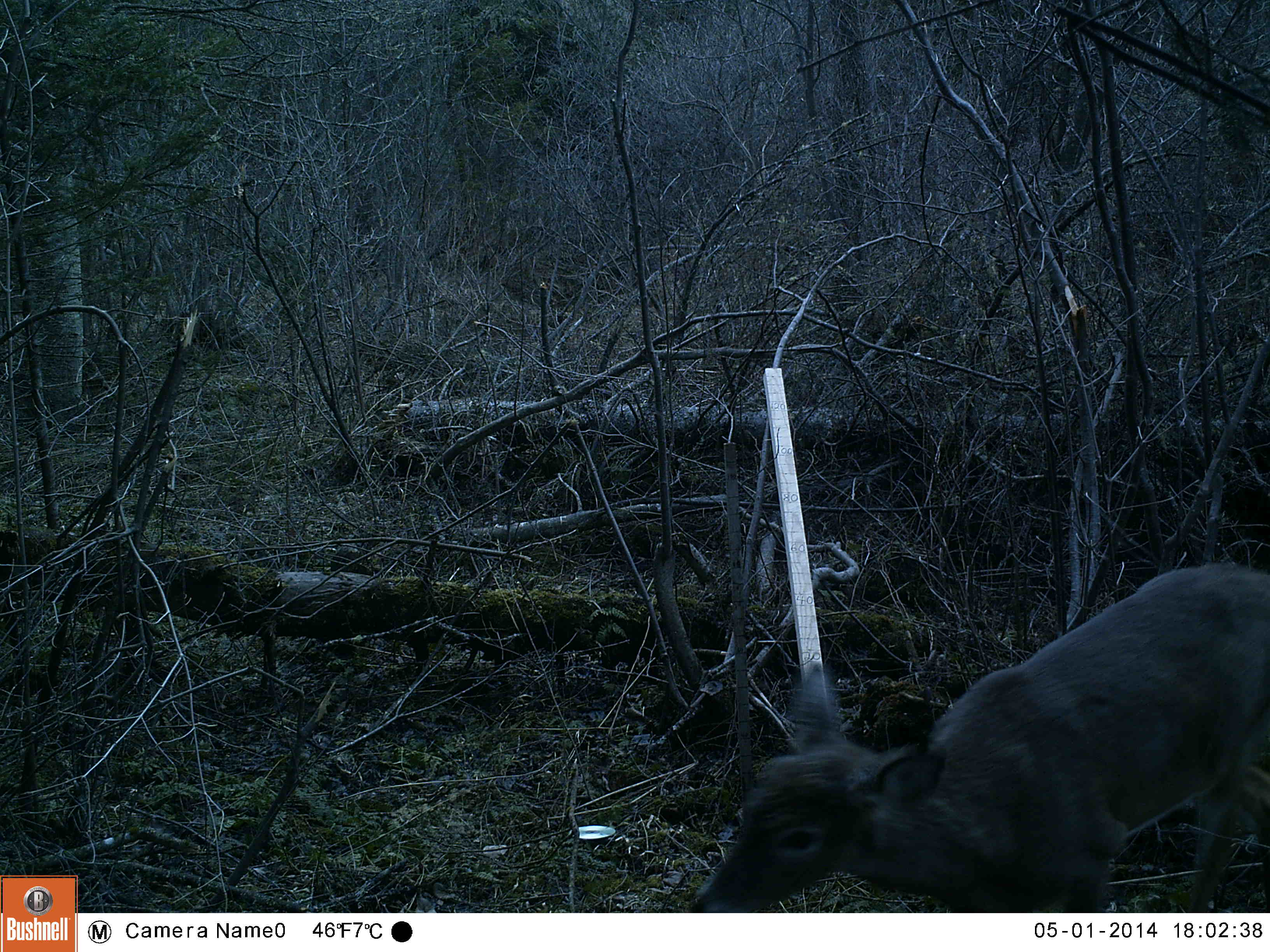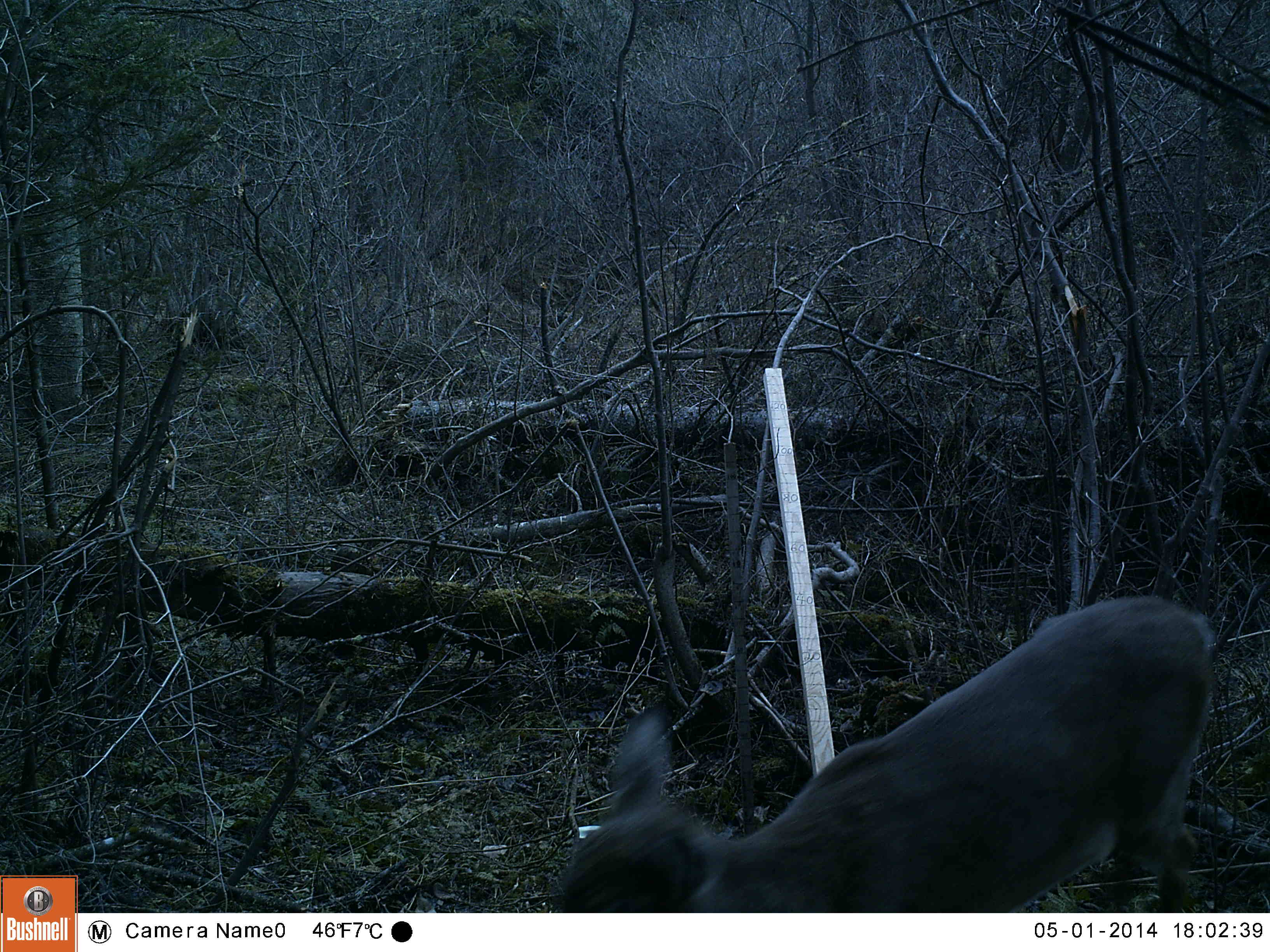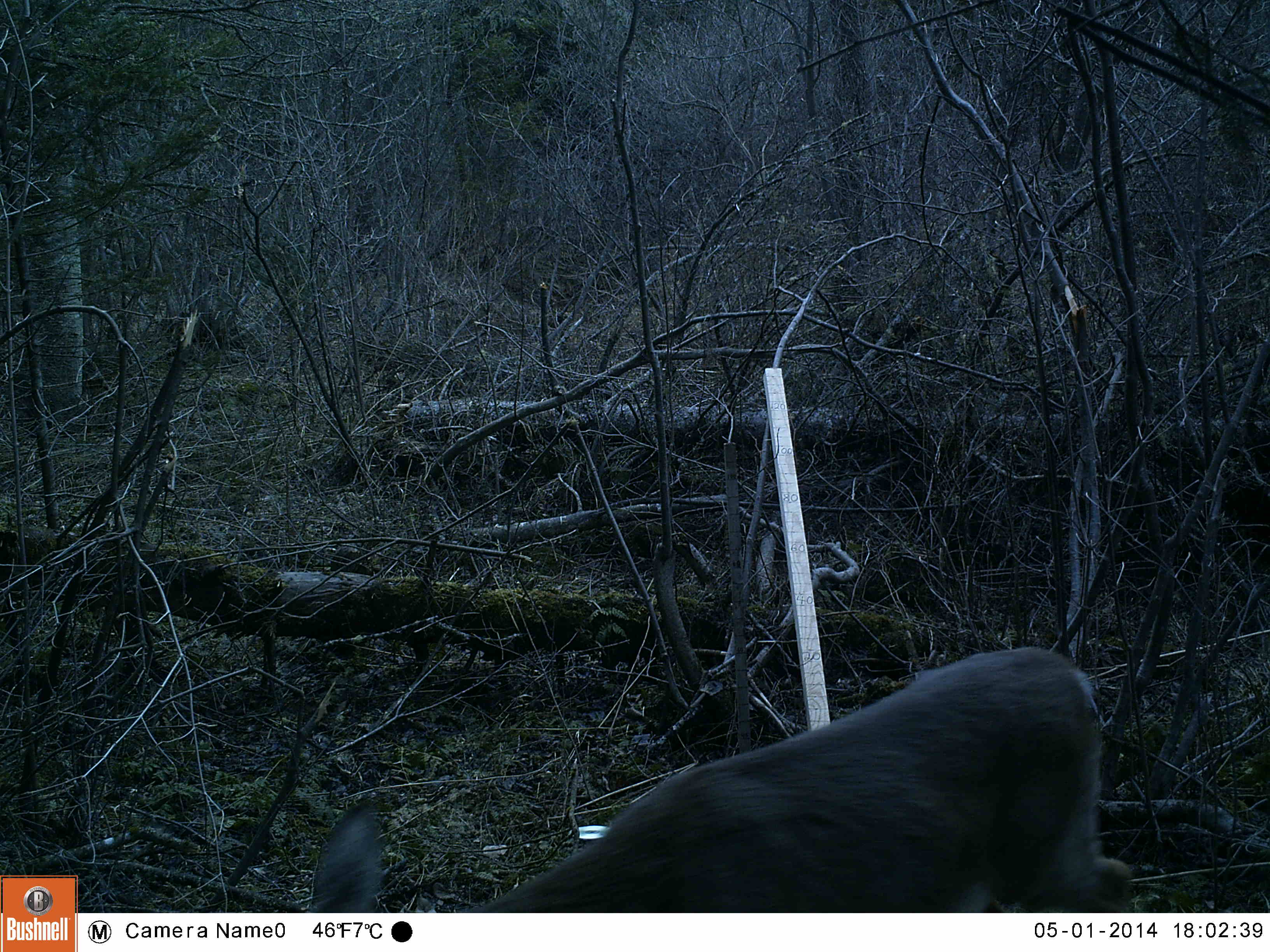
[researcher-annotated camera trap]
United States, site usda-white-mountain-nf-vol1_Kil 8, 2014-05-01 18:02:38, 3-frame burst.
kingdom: Animalia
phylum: Chordata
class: Mammalia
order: Artiodactyla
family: Cervidae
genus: Odocoileus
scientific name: Odocoileus virginianus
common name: white-tailed deer